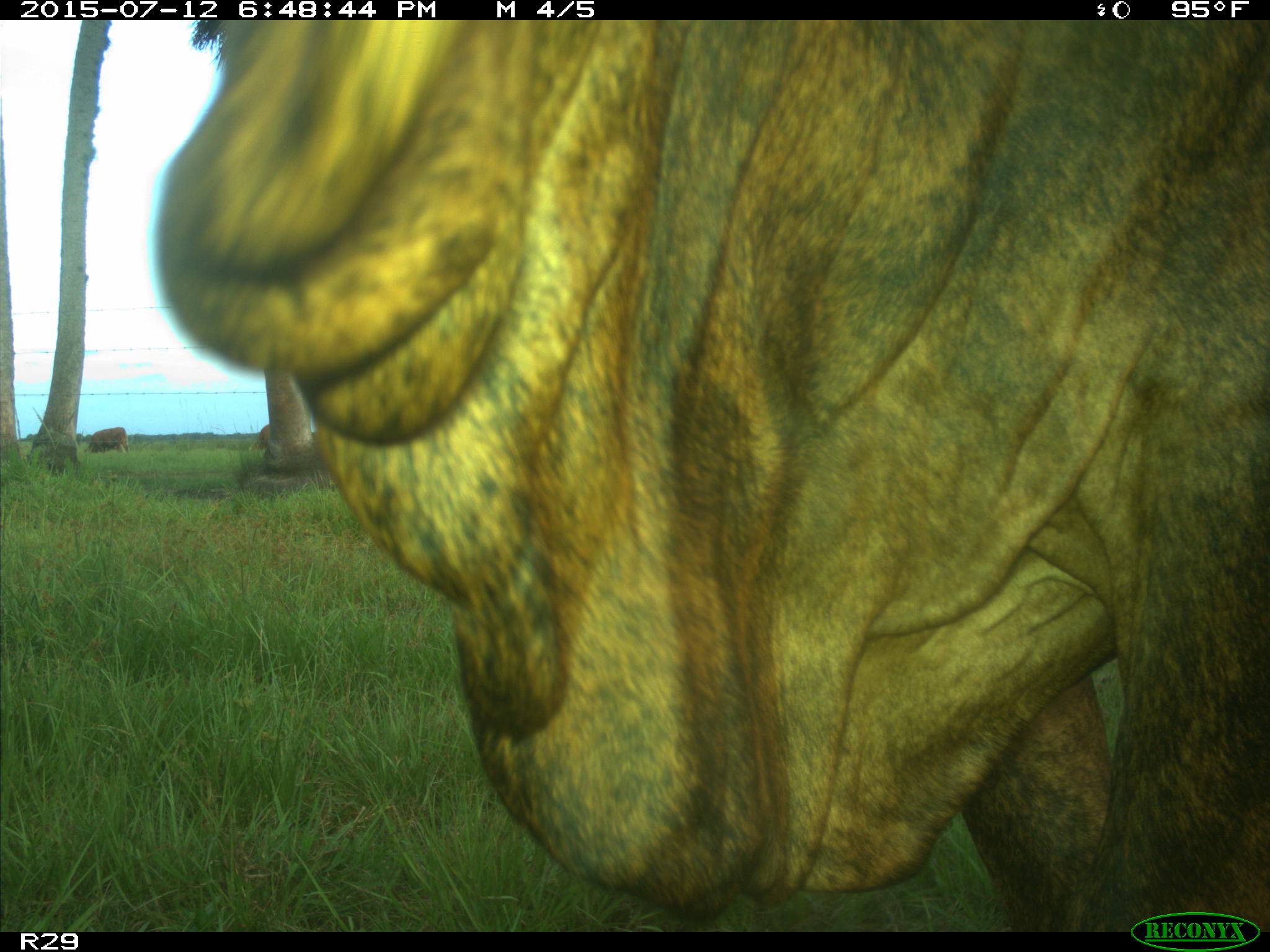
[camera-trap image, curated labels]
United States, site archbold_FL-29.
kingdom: Animalia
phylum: Chordata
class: Mammalia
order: Artiodactyla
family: Bovidae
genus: Bos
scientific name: Bos taurus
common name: domestic cow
Bos taurus (domestic cow).